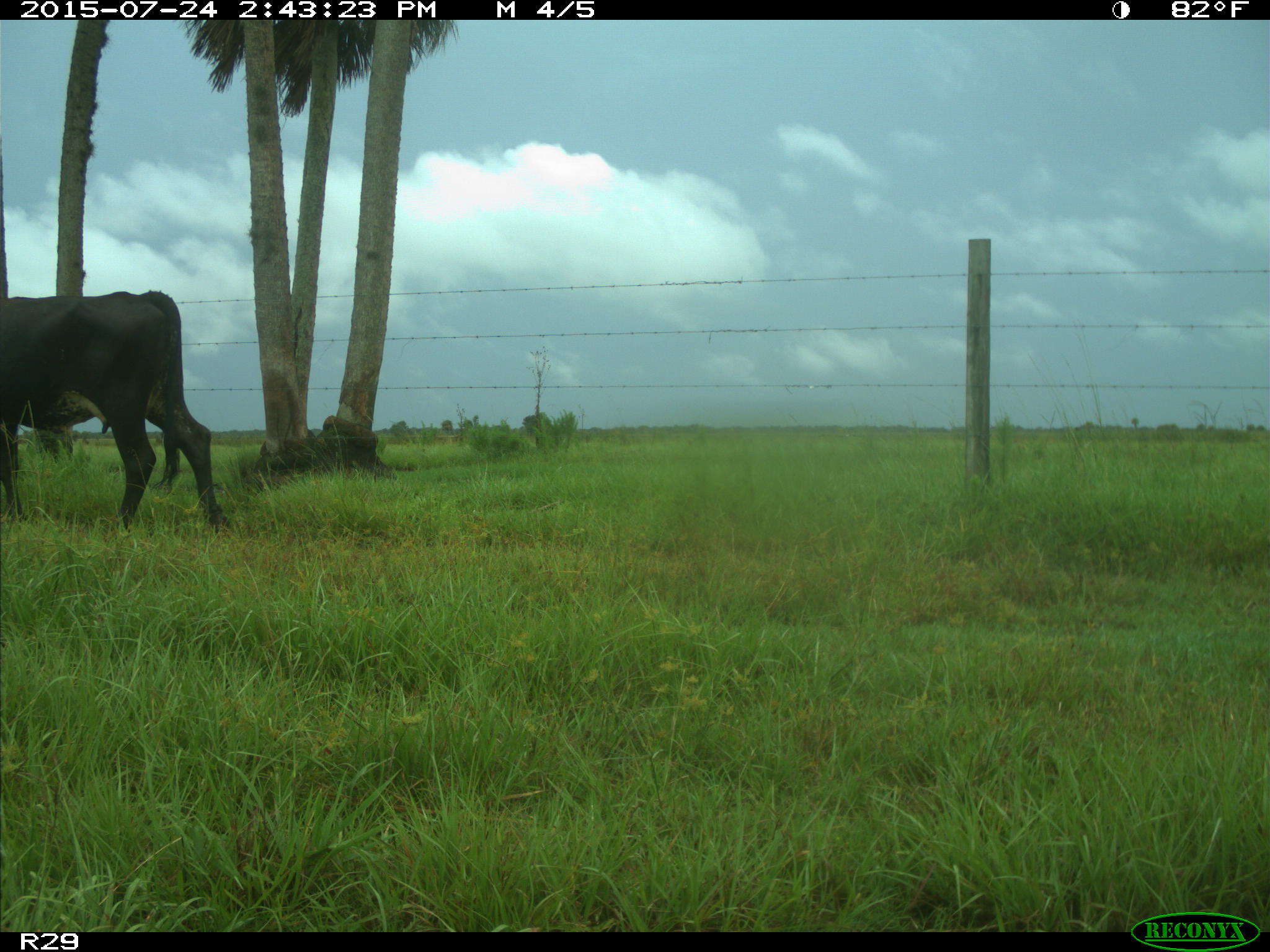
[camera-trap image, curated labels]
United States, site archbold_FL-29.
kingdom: Animalia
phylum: Chordata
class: Mammalia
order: Artiodactyla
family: Bovidae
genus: Bos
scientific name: Bos taurus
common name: domestic cow